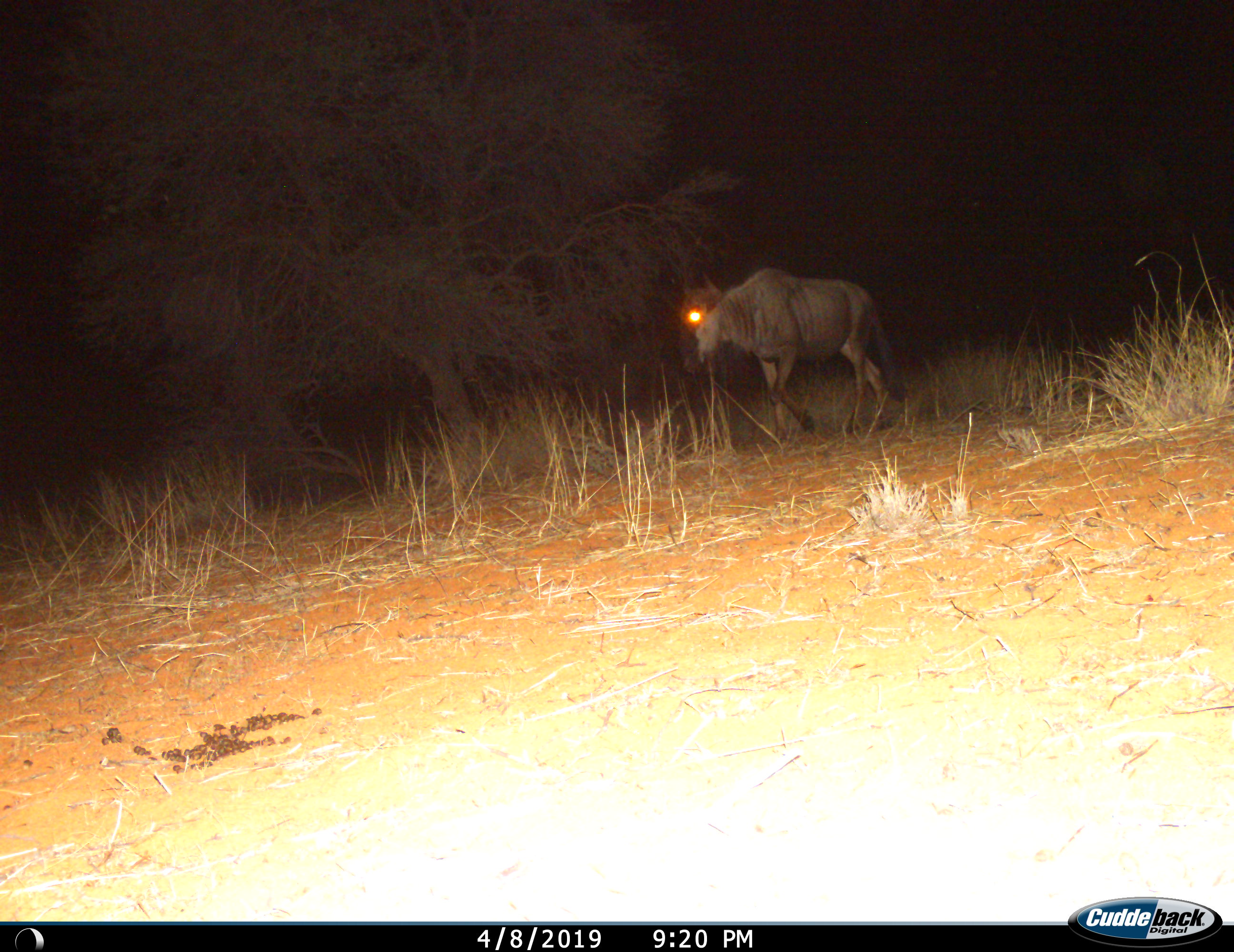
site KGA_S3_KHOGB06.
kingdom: Animalia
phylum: Chordata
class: Mammalia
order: Artiodactyla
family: Bovidae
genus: Connochaetes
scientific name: Connochaetes taurinus taurinus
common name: blue wildebeest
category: wildebeestblue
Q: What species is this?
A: Wildebeestblue (blue wildebeest) (Connochaetes taurinus taurinus).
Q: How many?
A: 1.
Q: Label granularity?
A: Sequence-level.